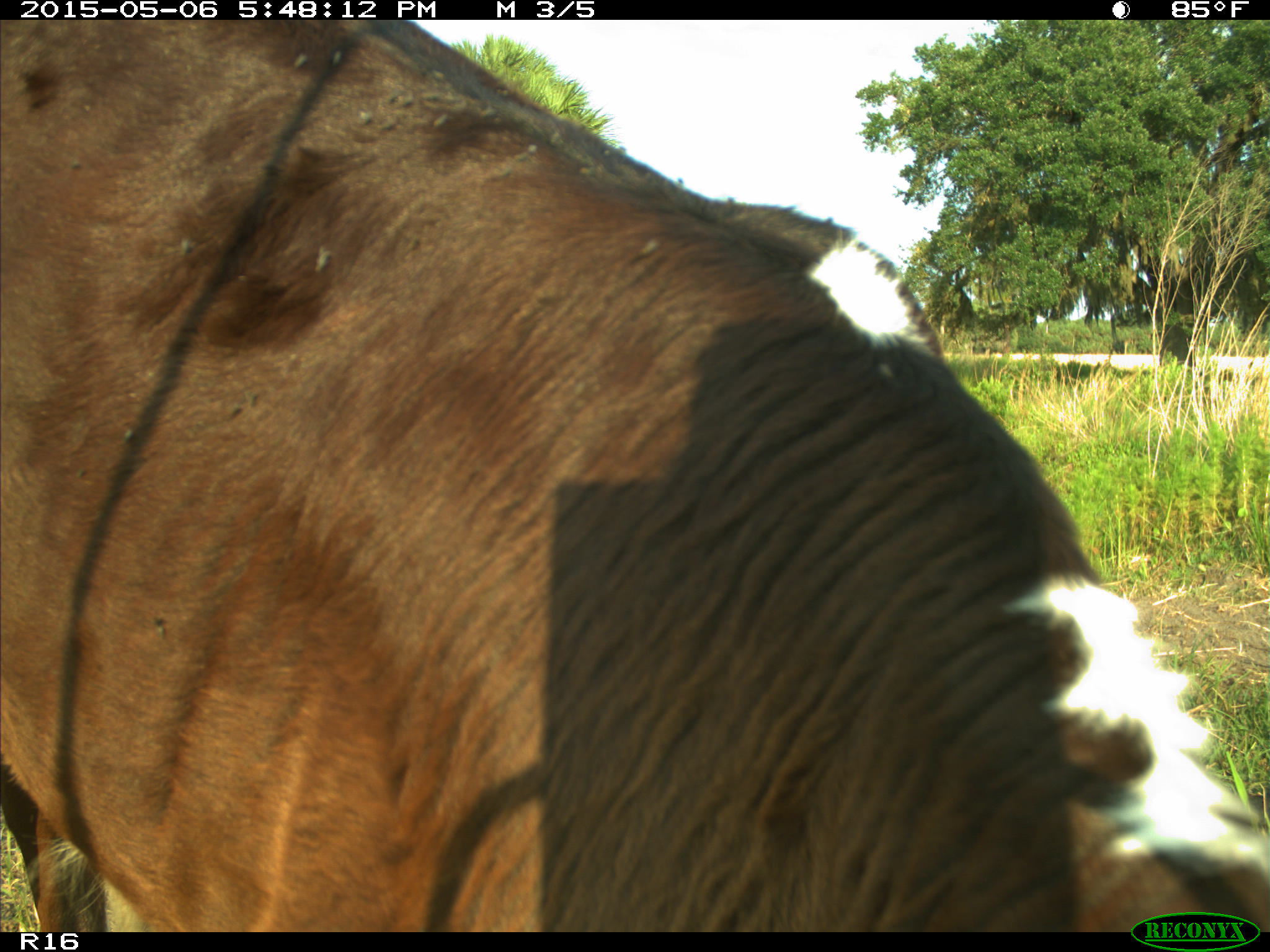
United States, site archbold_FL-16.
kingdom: Animalia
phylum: Chordata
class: Mammalia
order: Artiodactyla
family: Bovidae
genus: Bos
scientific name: Bos taurus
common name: domestic cow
Bos taurus (domestic cow).